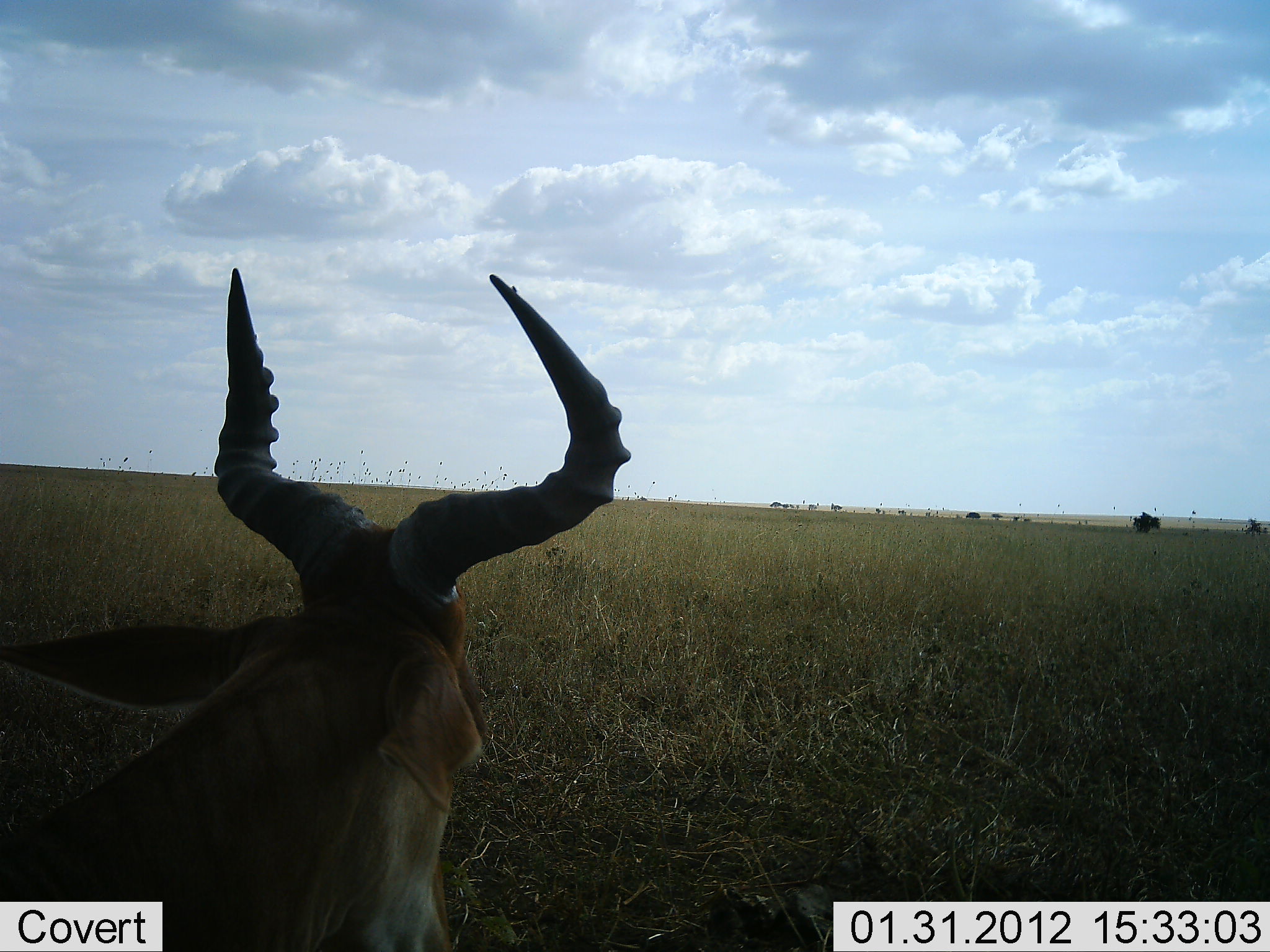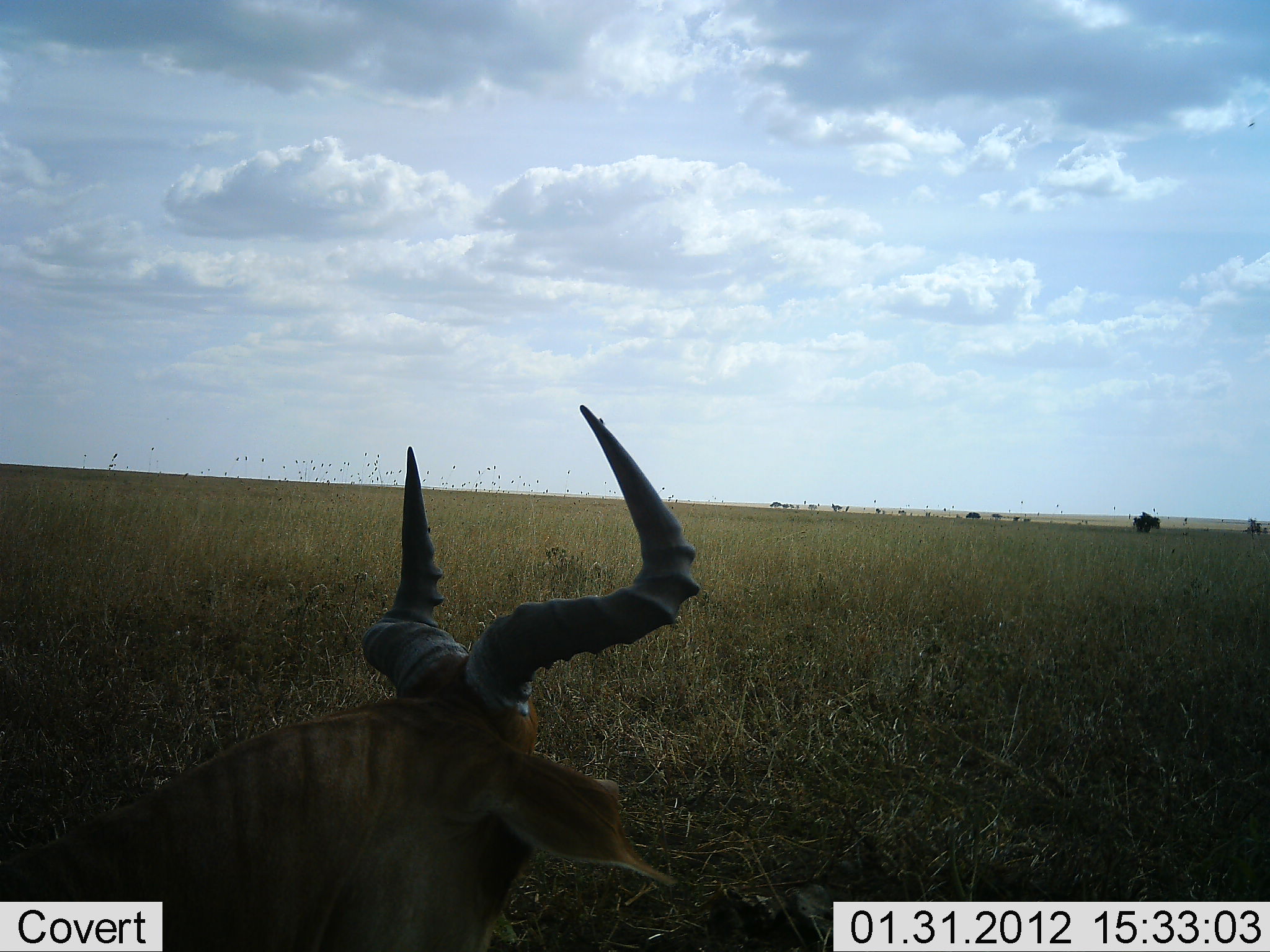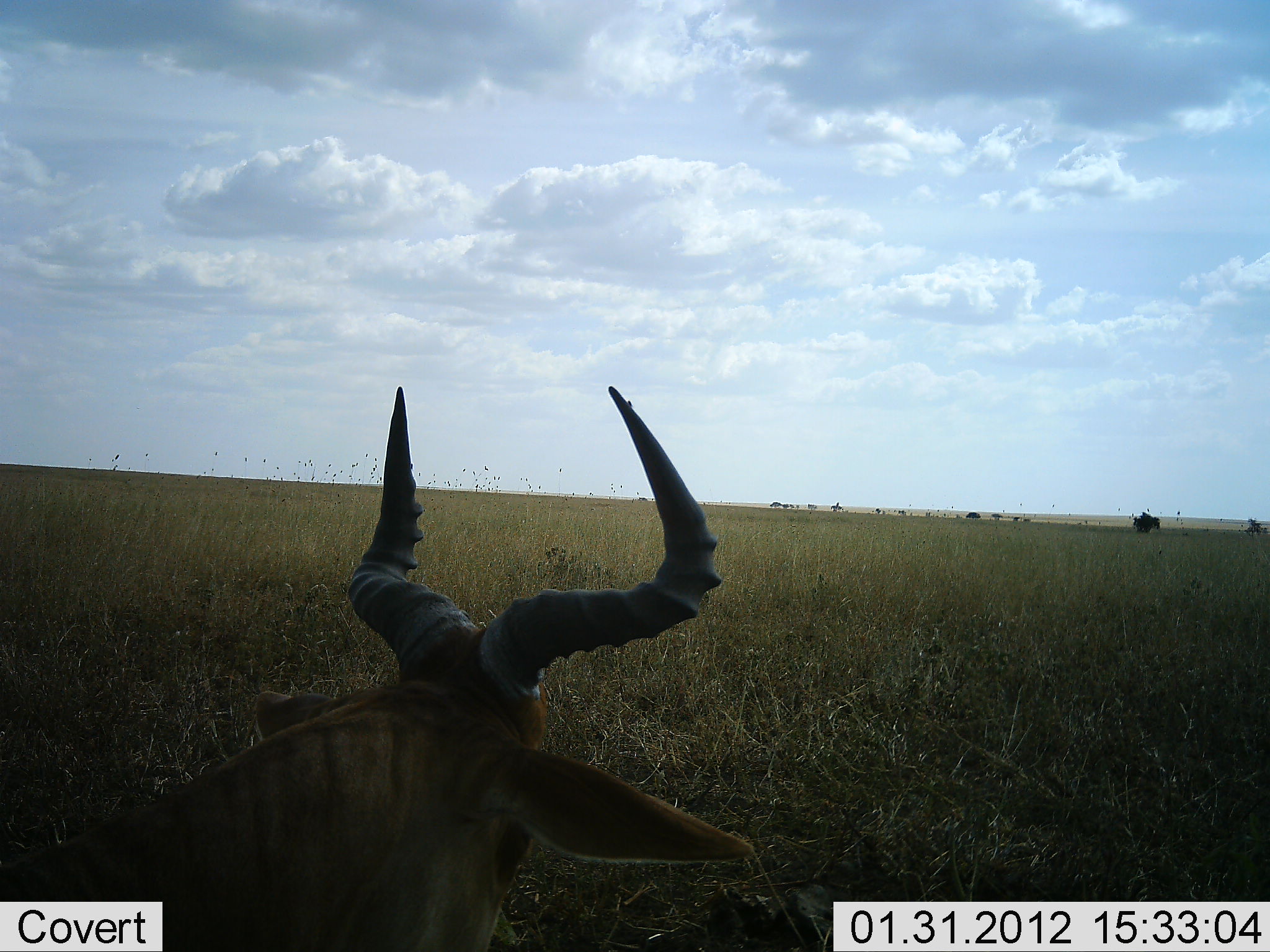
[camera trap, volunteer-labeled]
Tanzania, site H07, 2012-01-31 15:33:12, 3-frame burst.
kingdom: Animalia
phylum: Chordata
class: Mammalia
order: Artiodactyla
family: Bovidae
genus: Alcelaphus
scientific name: Alcelaphus buselaphus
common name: hartebeest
Hartebeest (Alcelaphus buselaphus), count 1. Behavior (volunteer vote fractions): standing 25%, resting 75%, moving 0%, interacting 0%. Young present (vote fraction): 0%. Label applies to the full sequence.